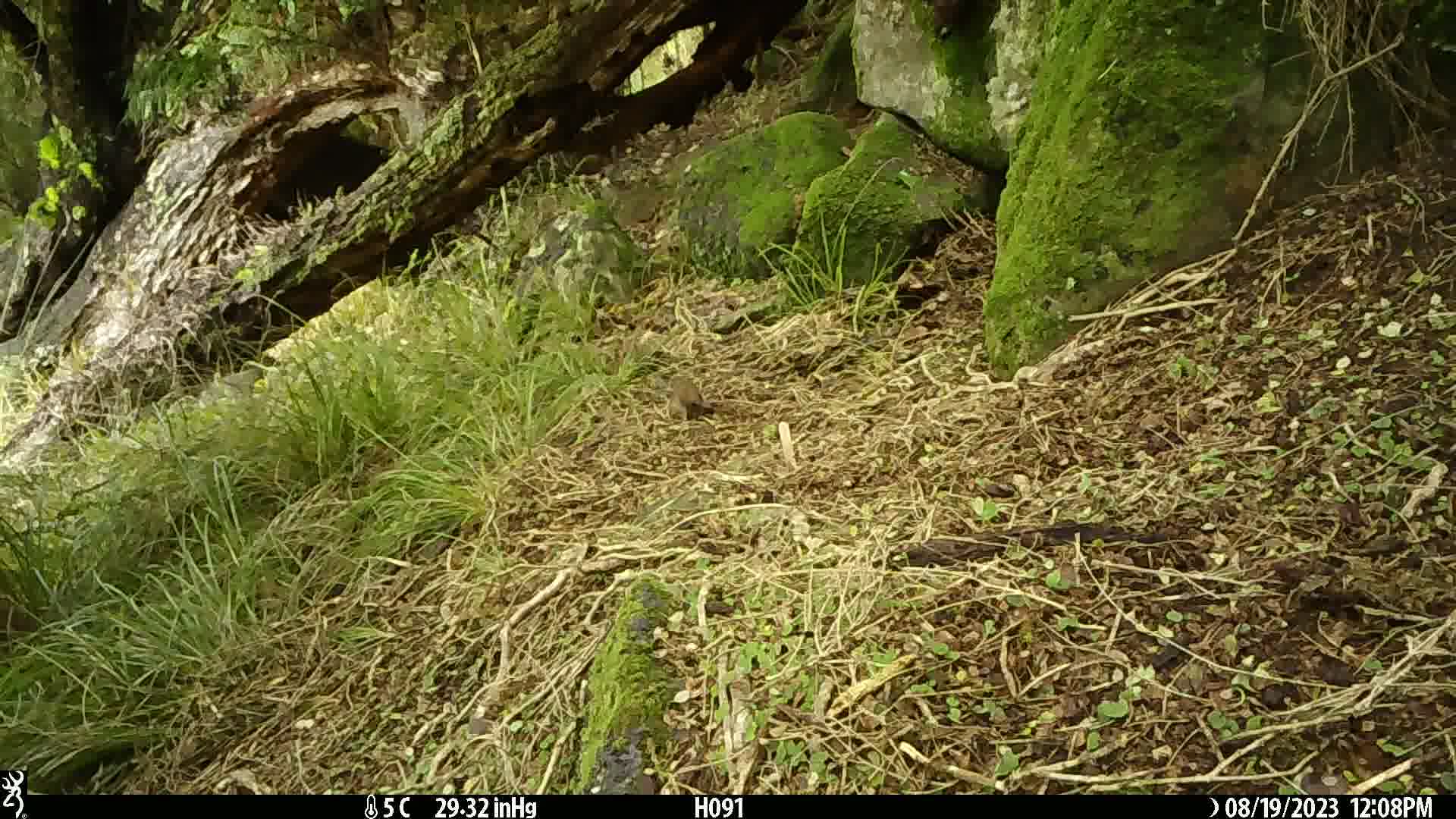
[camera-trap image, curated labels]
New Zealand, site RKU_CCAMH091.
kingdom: Animalia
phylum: Chordata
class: Aves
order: Passeriformes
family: Prunellidae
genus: Prunella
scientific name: Prunella modularis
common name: dunnock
Dunnock (Prunella modularis).